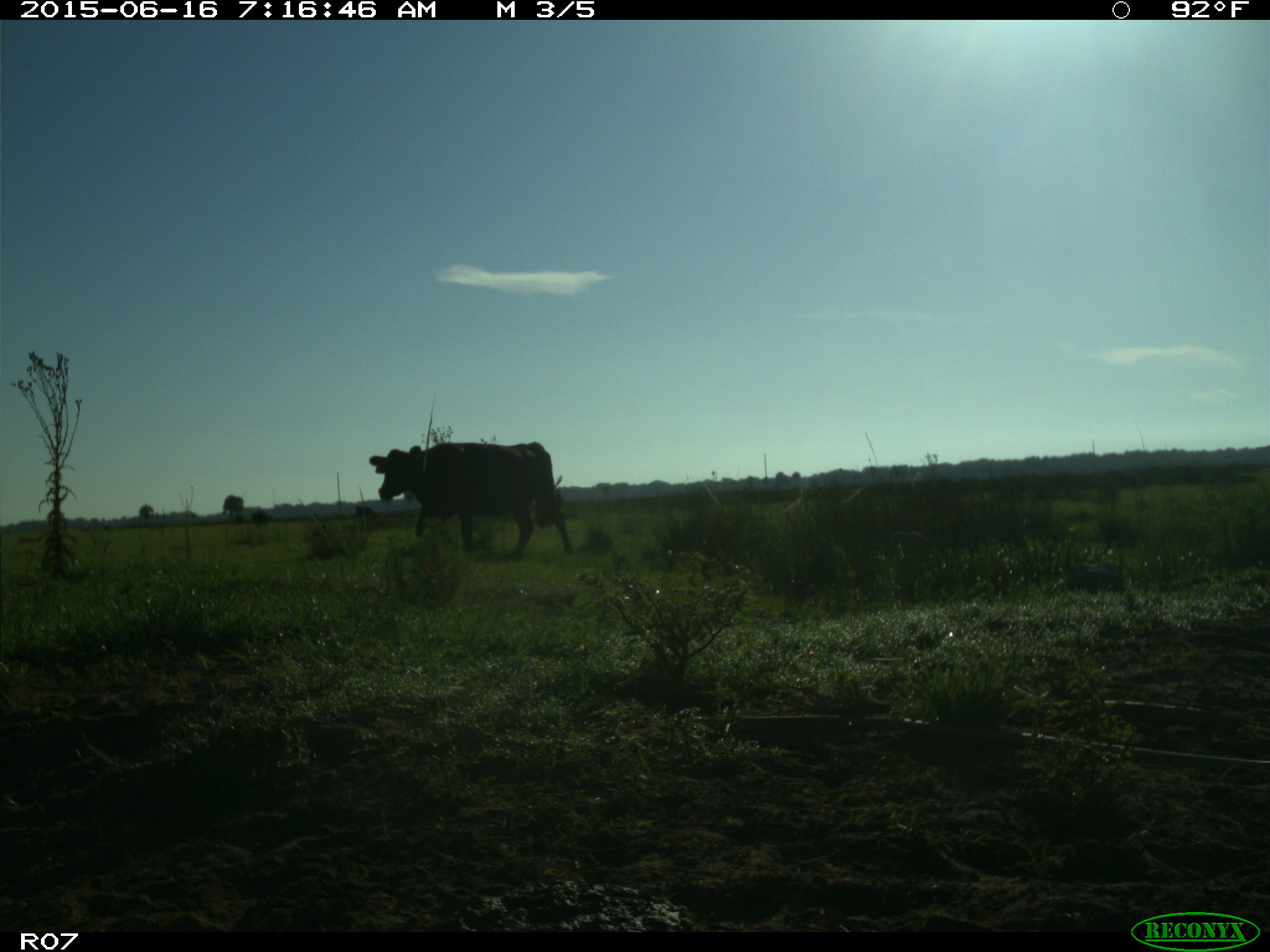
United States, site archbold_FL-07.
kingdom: Animalia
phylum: Chordata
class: Mammalia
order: Artiodactyla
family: Bovidae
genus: Bos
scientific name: Bos taurus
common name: domestic cow